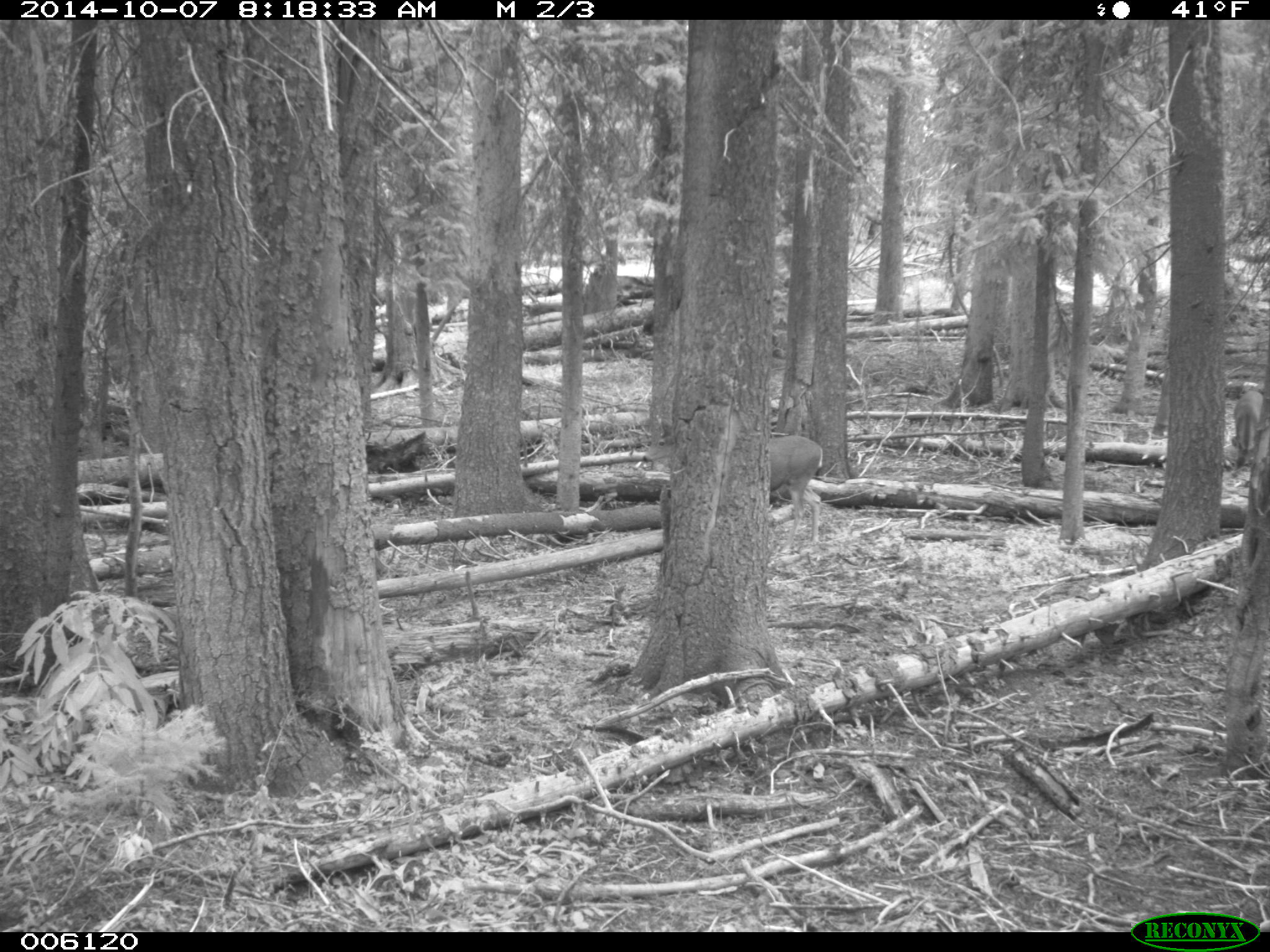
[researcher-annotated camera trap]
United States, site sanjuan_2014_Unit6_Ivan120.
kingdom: Animalia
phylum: Chordata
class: Mammalia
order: Artiodactyla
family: Cervidae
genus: Odocoileus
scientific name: Odocoileus hemionus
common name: mule deer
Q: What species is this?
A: Odocoileus hemionus (mule deer).